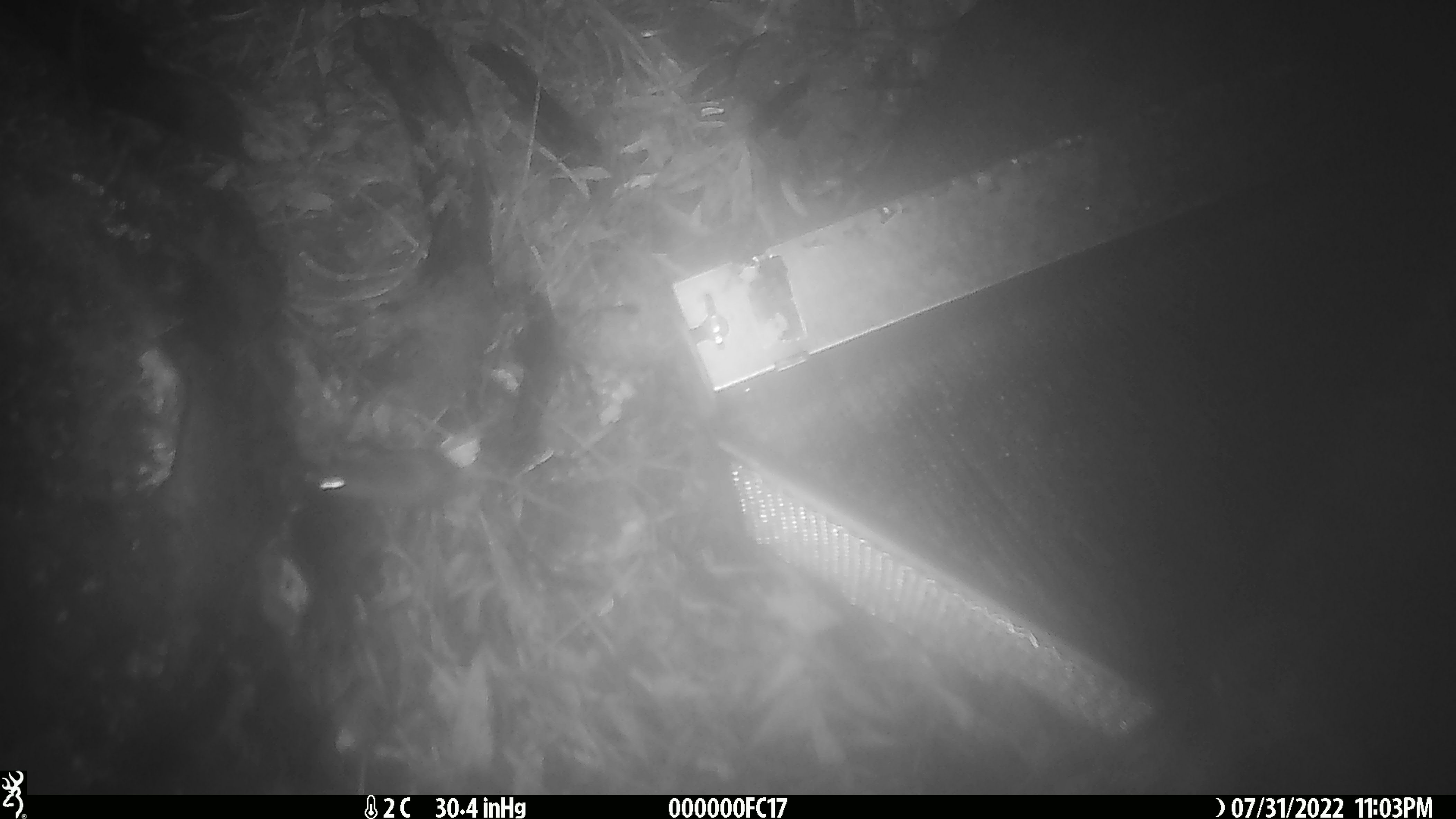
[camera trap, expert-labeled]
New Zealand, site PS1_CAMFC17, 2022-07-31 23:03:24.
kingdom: Animalia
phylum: Chordata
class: Mammalia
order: Rodentia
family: Muridae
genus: Mus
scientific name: Mus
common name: mouse